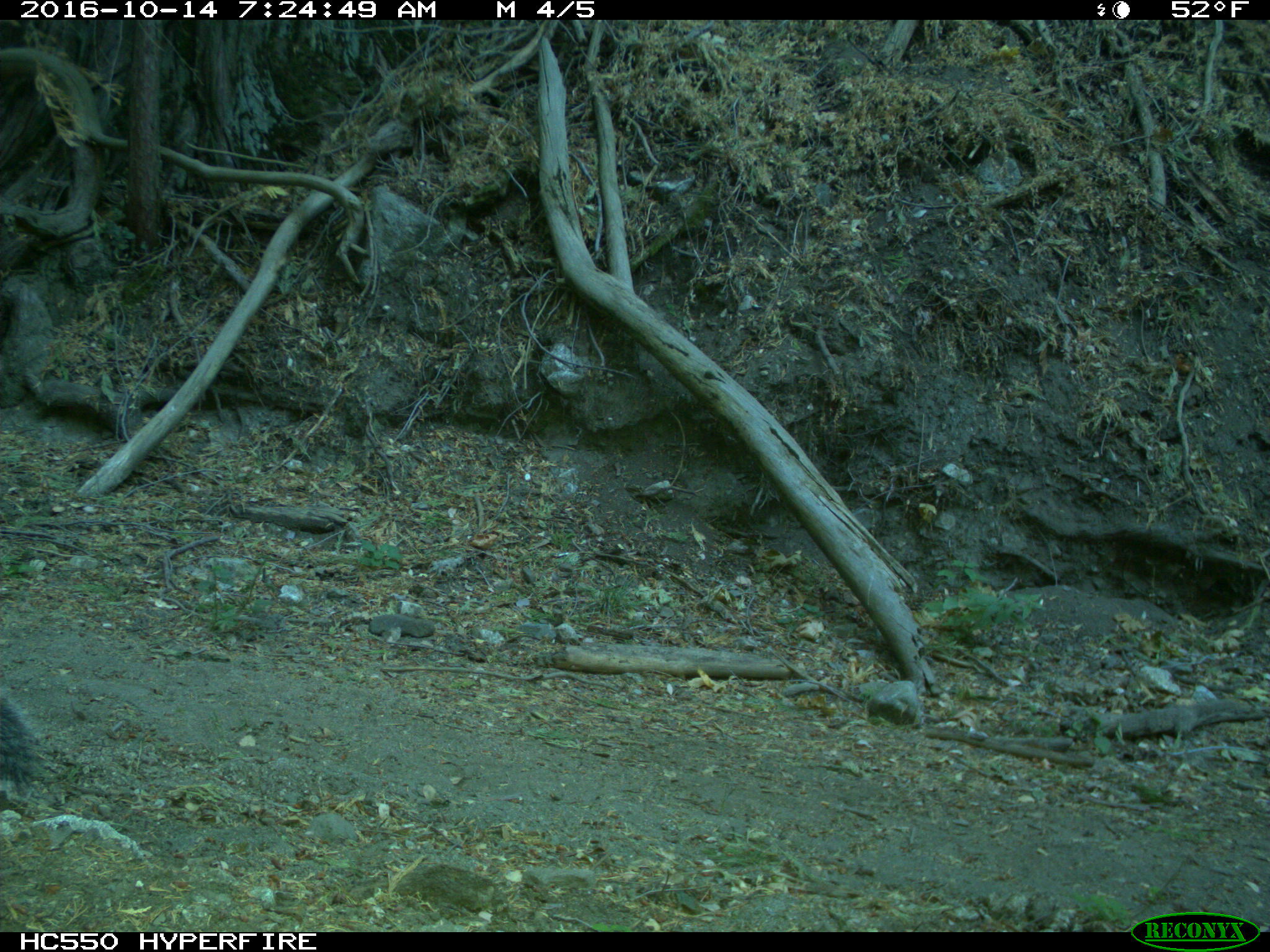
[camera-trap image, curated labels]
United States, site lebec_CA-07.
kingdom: Animalia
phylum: Chordata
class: Mammalia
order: Rodentia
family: Sciuridae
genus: Sciurus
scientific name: Sciurus carolinensis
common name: eastern gray squirrel